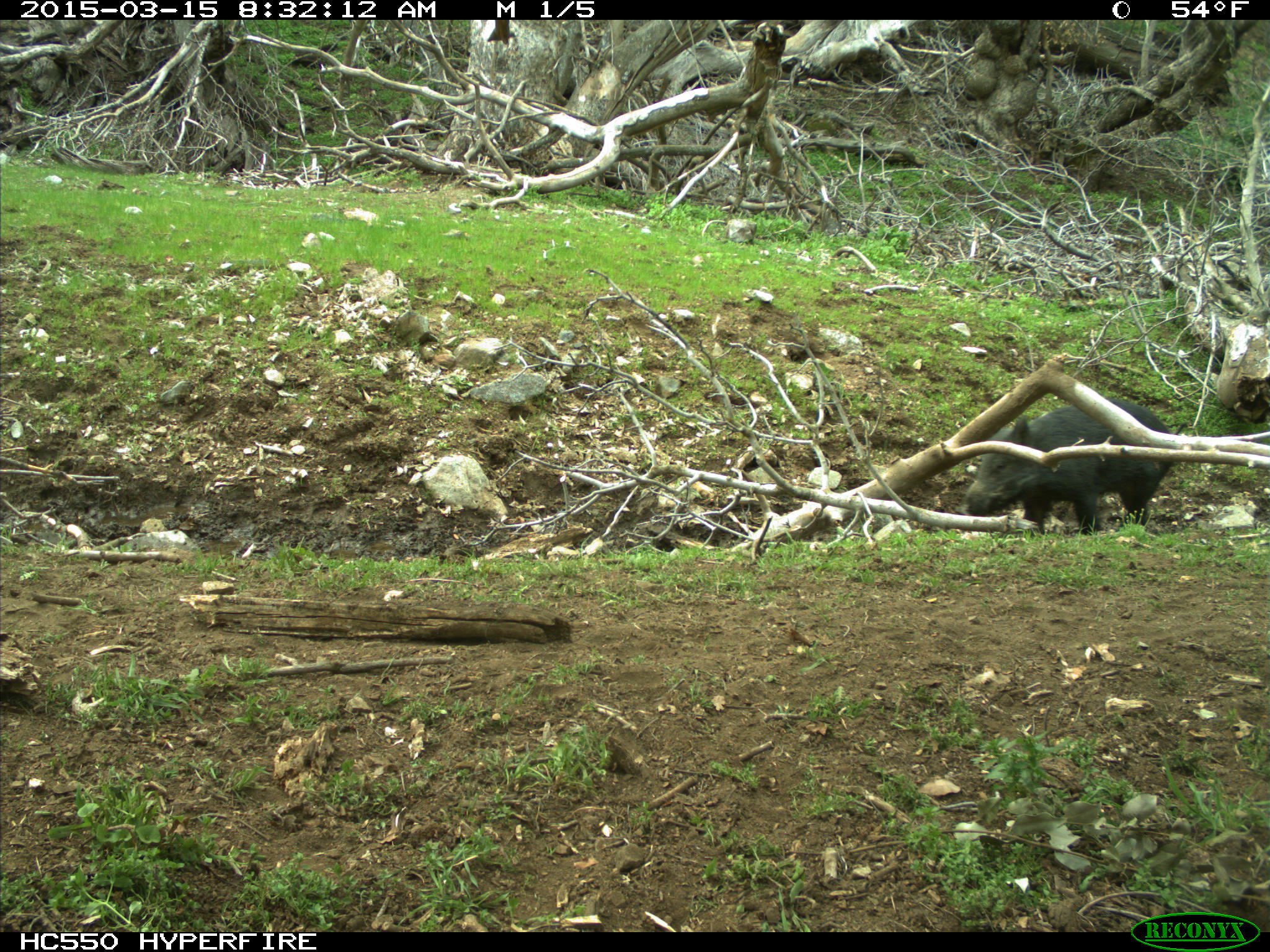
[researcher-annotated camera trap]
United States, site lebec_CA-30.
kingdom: Animalia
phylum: Chordata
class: Mammalia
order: Artiodactyla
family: Suidae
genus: Sus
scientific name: Sus scrofa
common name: wild boar